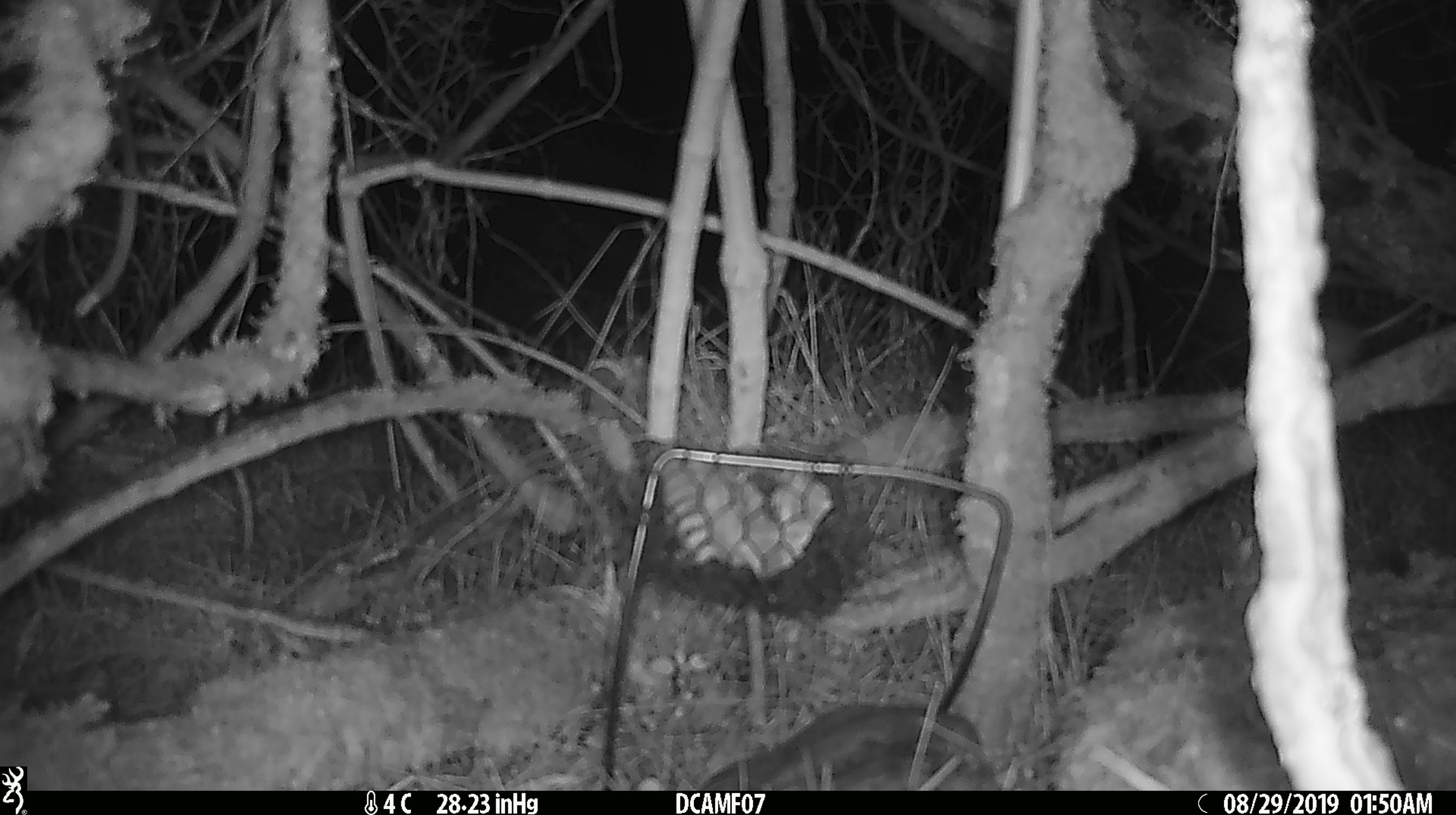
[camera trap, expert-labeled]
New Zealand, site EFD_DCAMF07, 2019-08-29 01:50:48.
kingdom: Animalia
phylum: Chordata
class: Mammalia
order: Rodentia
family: Muridae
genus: Mus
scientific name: Mus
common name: mouse